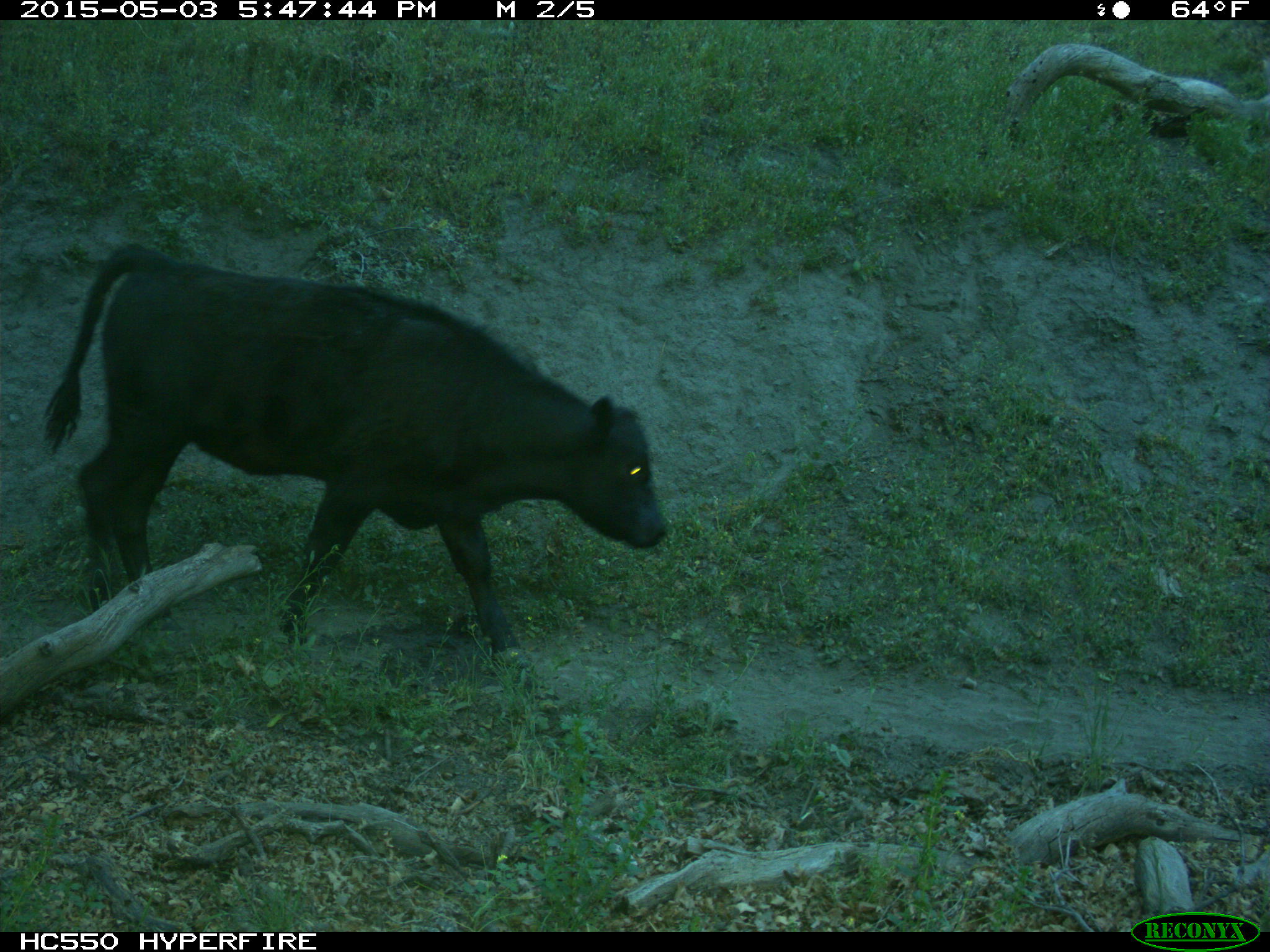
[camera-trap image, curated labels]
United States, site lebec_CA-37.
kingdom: Animalia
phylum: Chordata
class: Mammalia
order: Artiodactyla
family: Bovidae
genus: Bos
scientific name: Bos taurus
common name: domestic cow